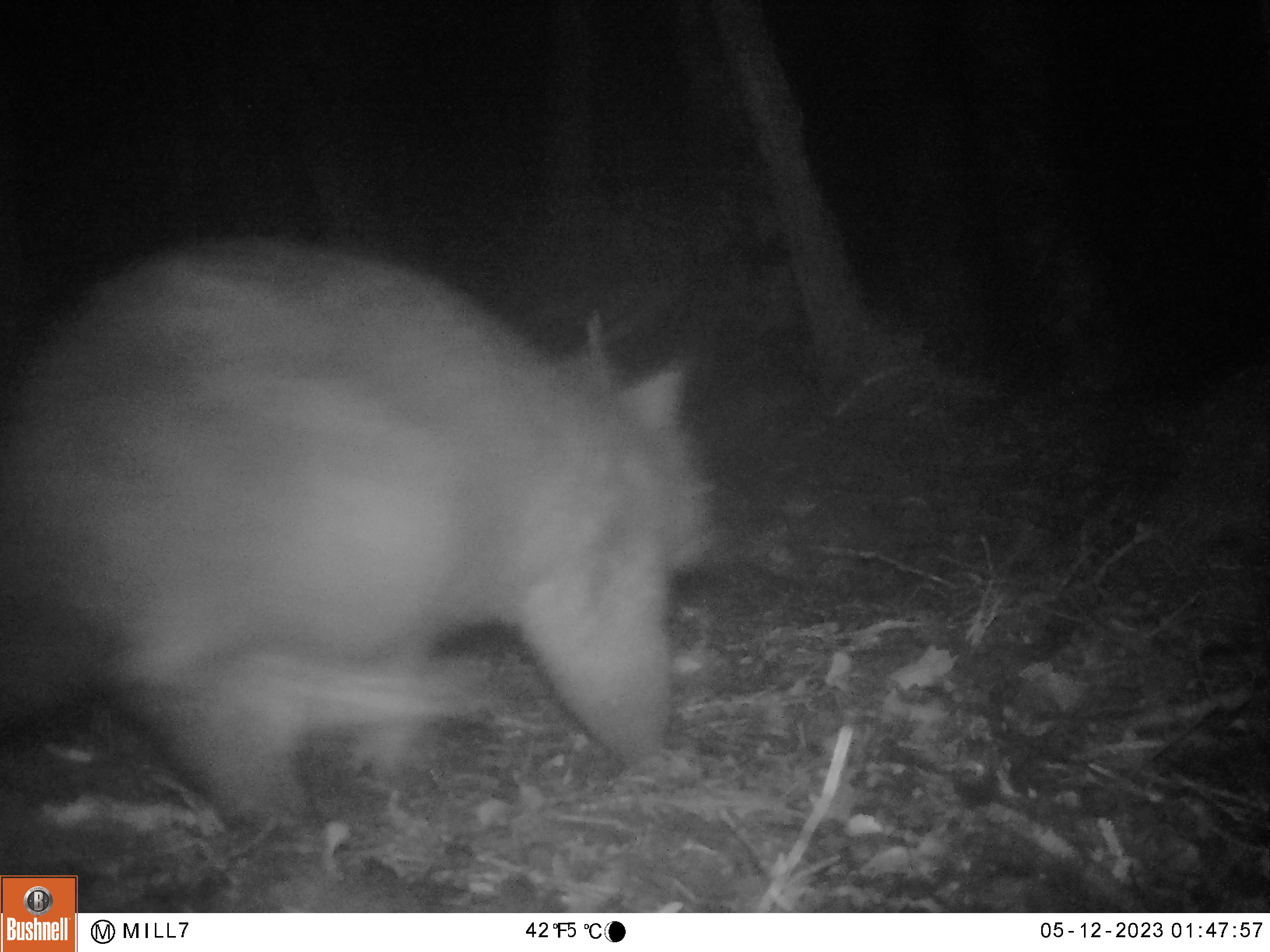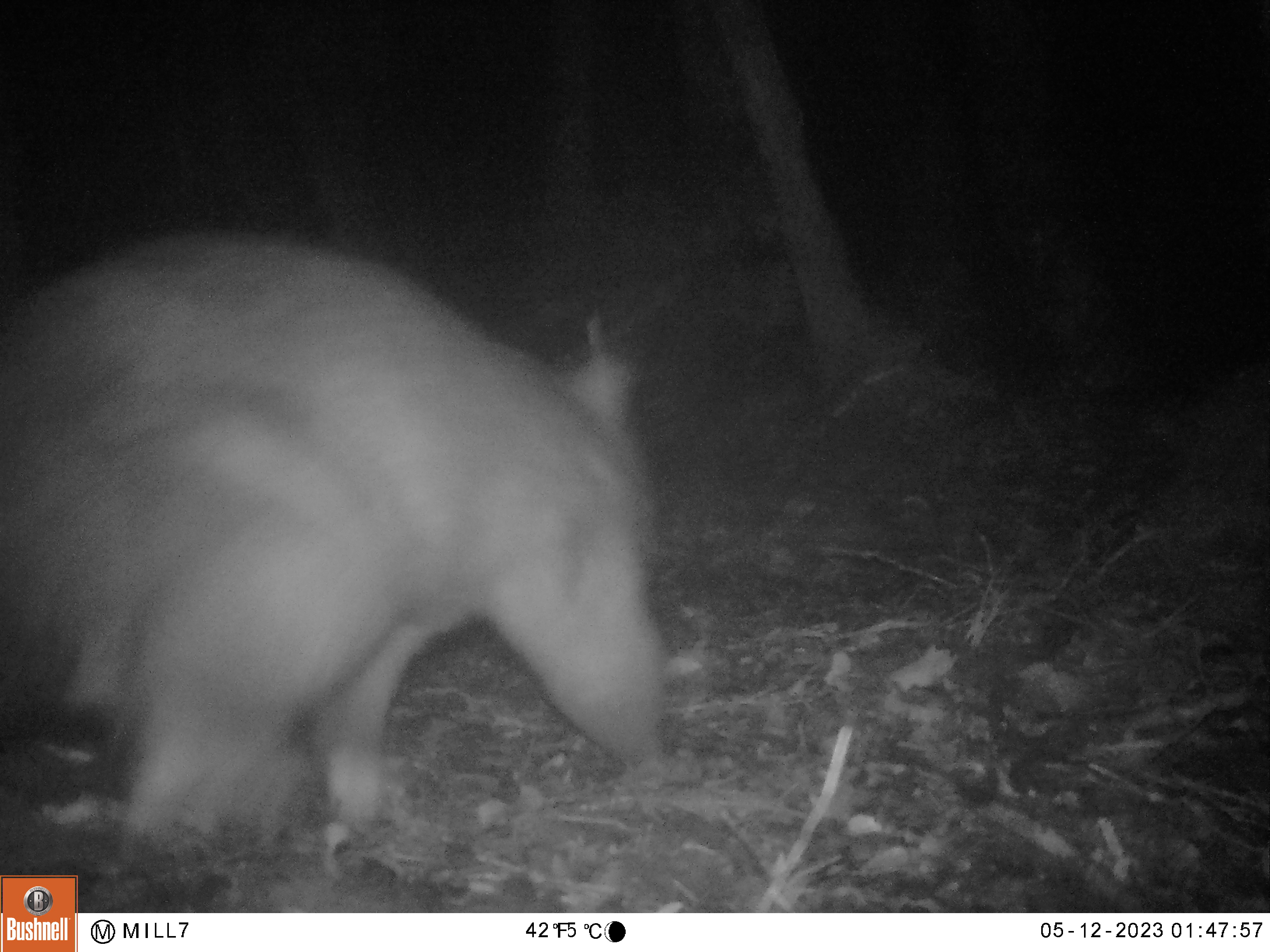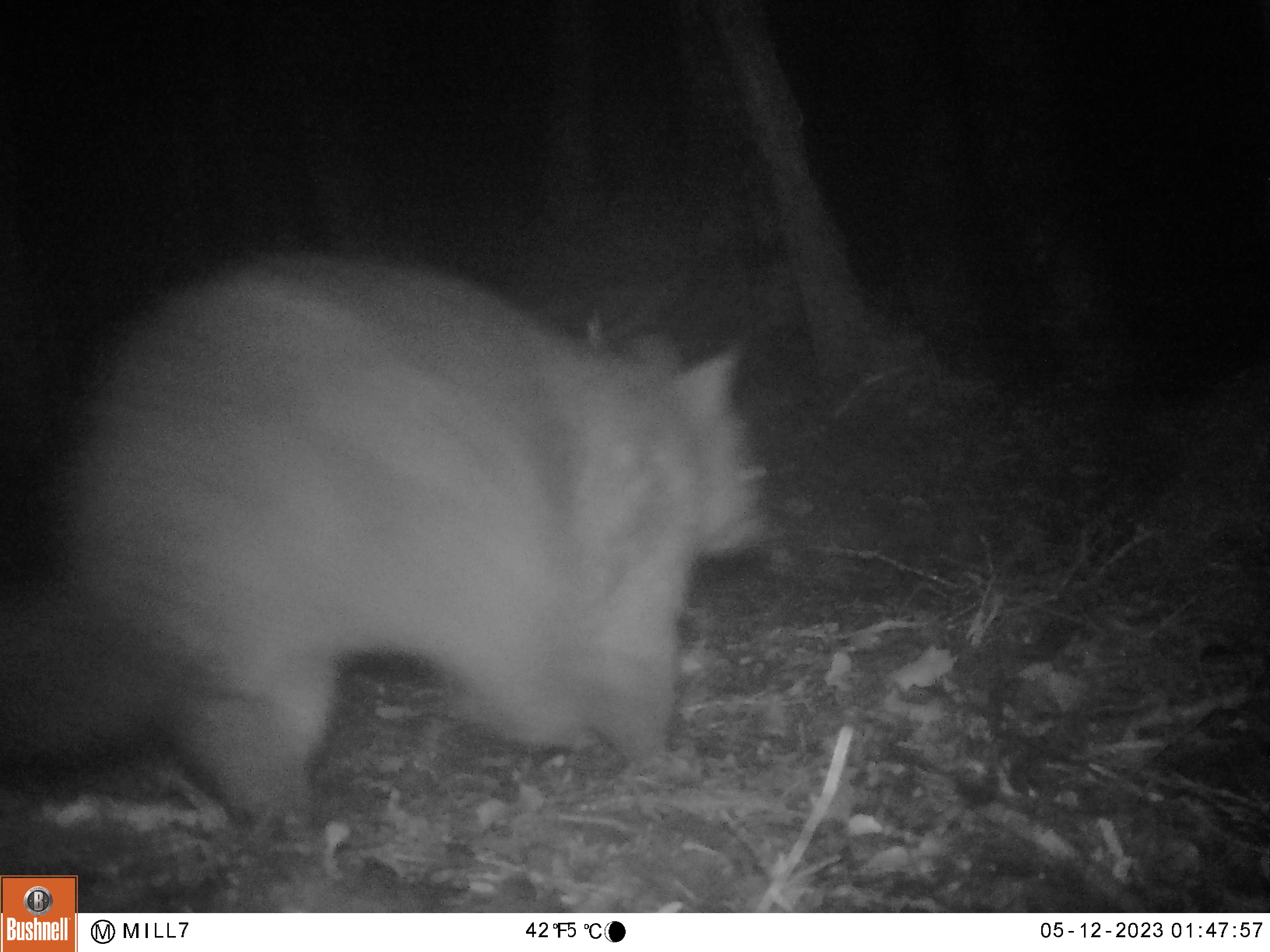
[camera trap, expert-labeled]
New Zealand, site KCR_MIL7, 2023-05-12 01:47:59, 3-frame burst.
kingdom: Animalia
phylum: Chordata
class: Mammalia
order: Diprotodontia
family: Phalangeridae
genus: Trichosurus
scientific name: Trichosurus vulpecula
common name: common brushtail possum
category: possum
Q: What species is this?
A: Possum (common brushtail possum) (Trichosurus vulpecula).